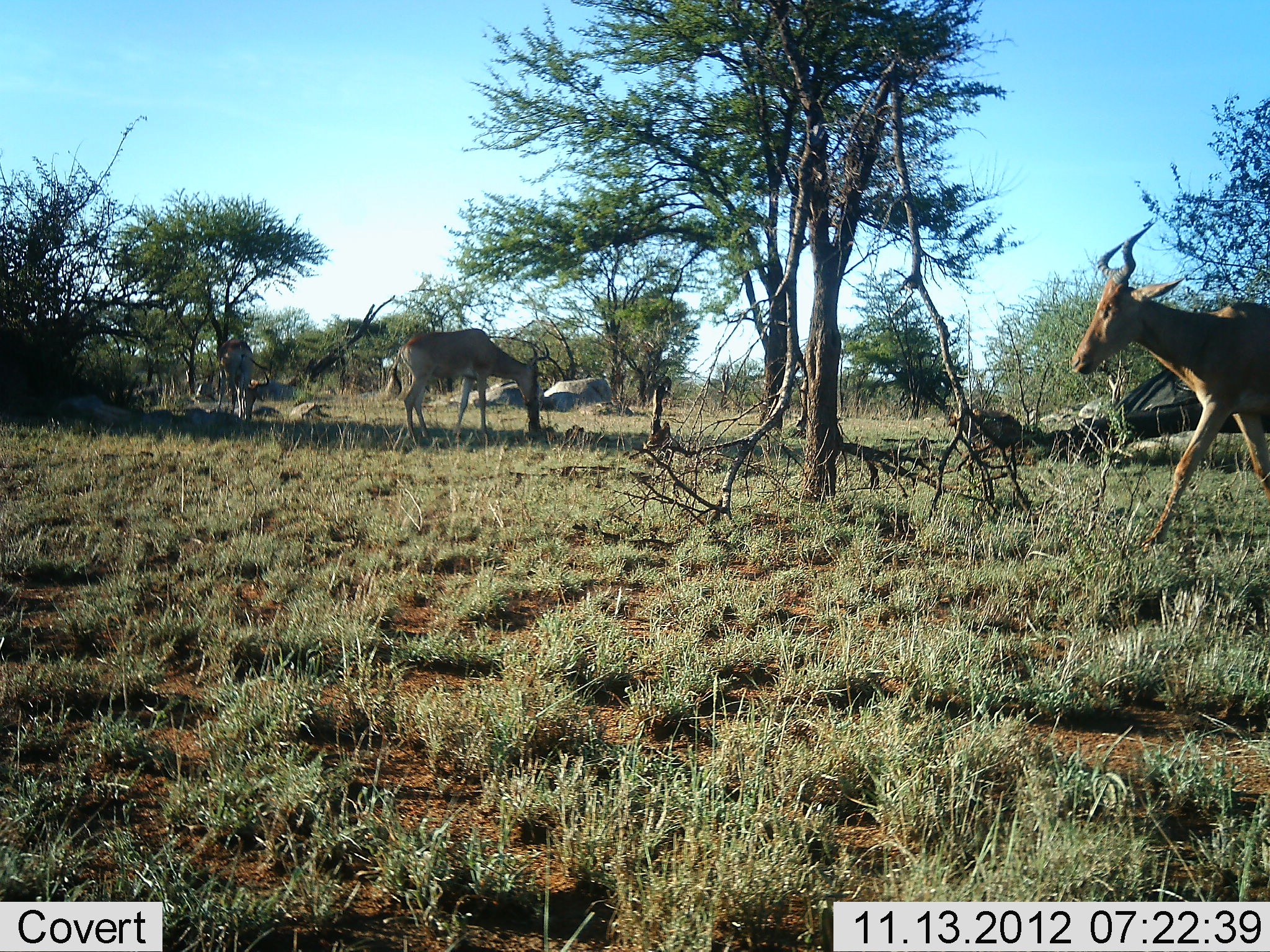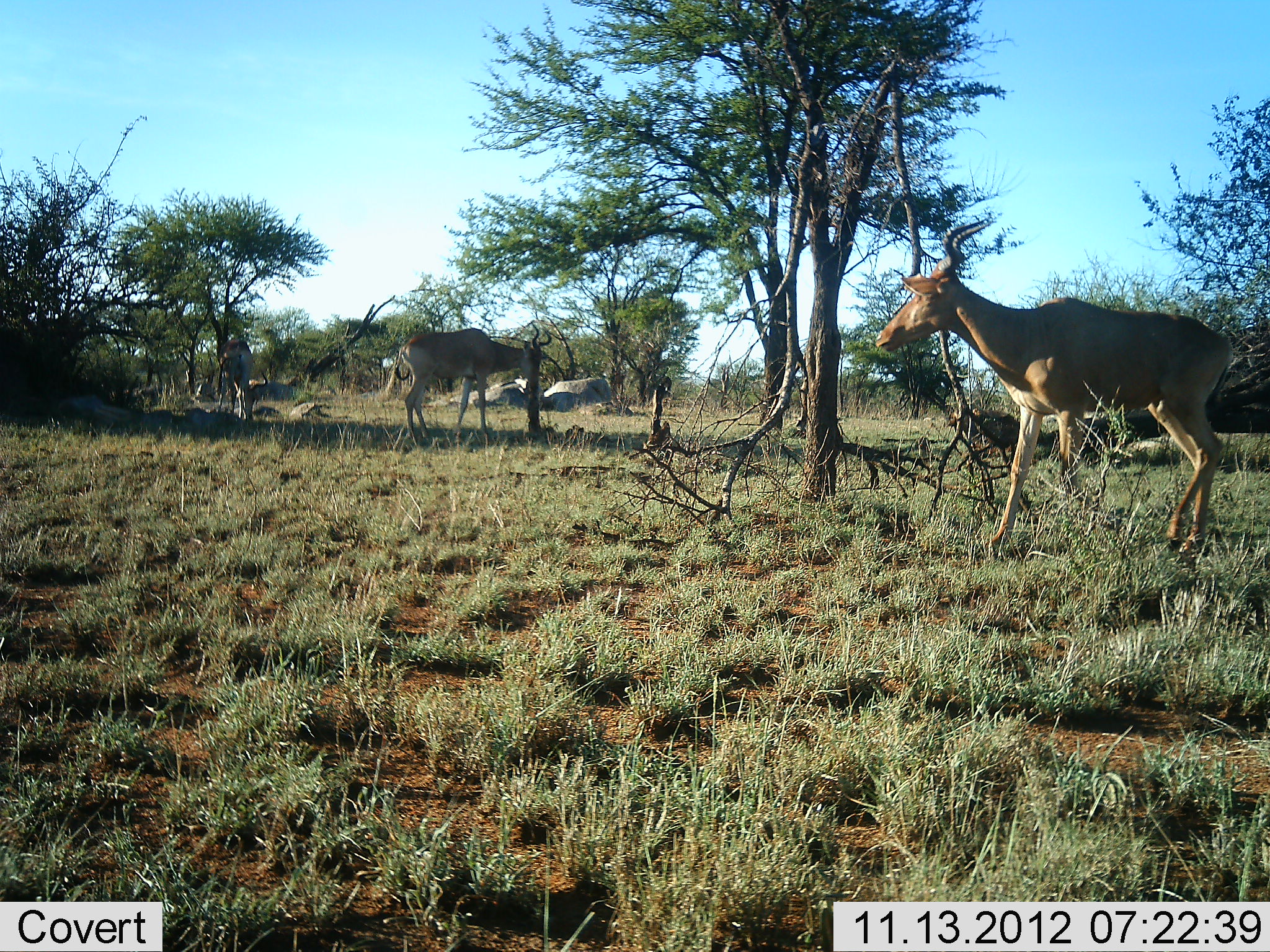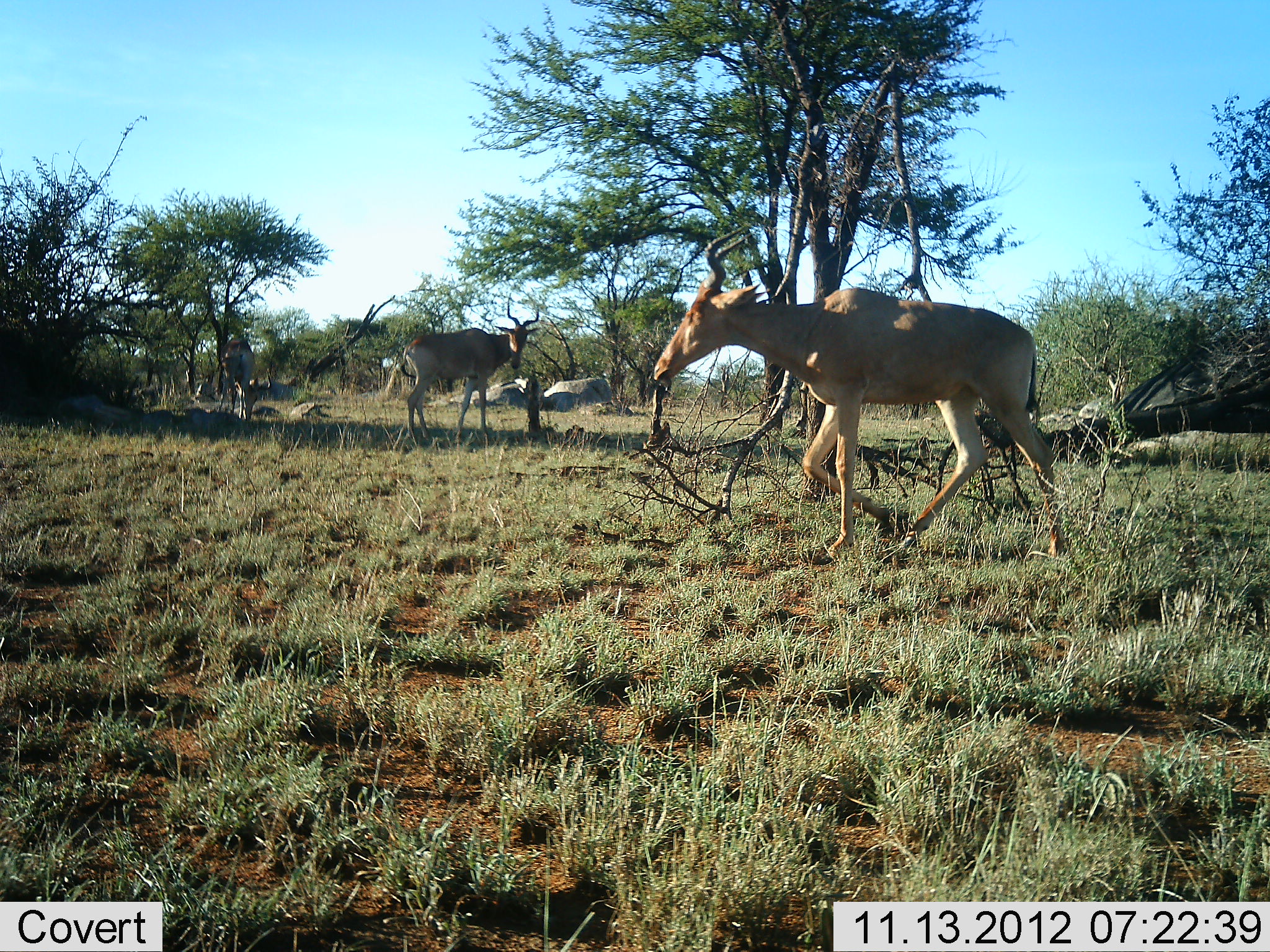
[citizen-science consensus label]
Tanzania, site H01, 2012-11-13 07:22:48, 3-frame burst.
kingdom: Animalia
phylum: Chordata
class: Mammalia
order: Artiodactyla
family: Bovidae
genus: Alcelaphus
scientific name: Alcelaphus buselaphus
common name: hartebeest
Hartebeest (Alcelaphus buselaphus), count 3. Behavior (volunteer vote fractions): standing 45%, resting 9%, moving 91%, interacting 0%. Young present (vote fraction): 0%. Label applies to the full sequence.